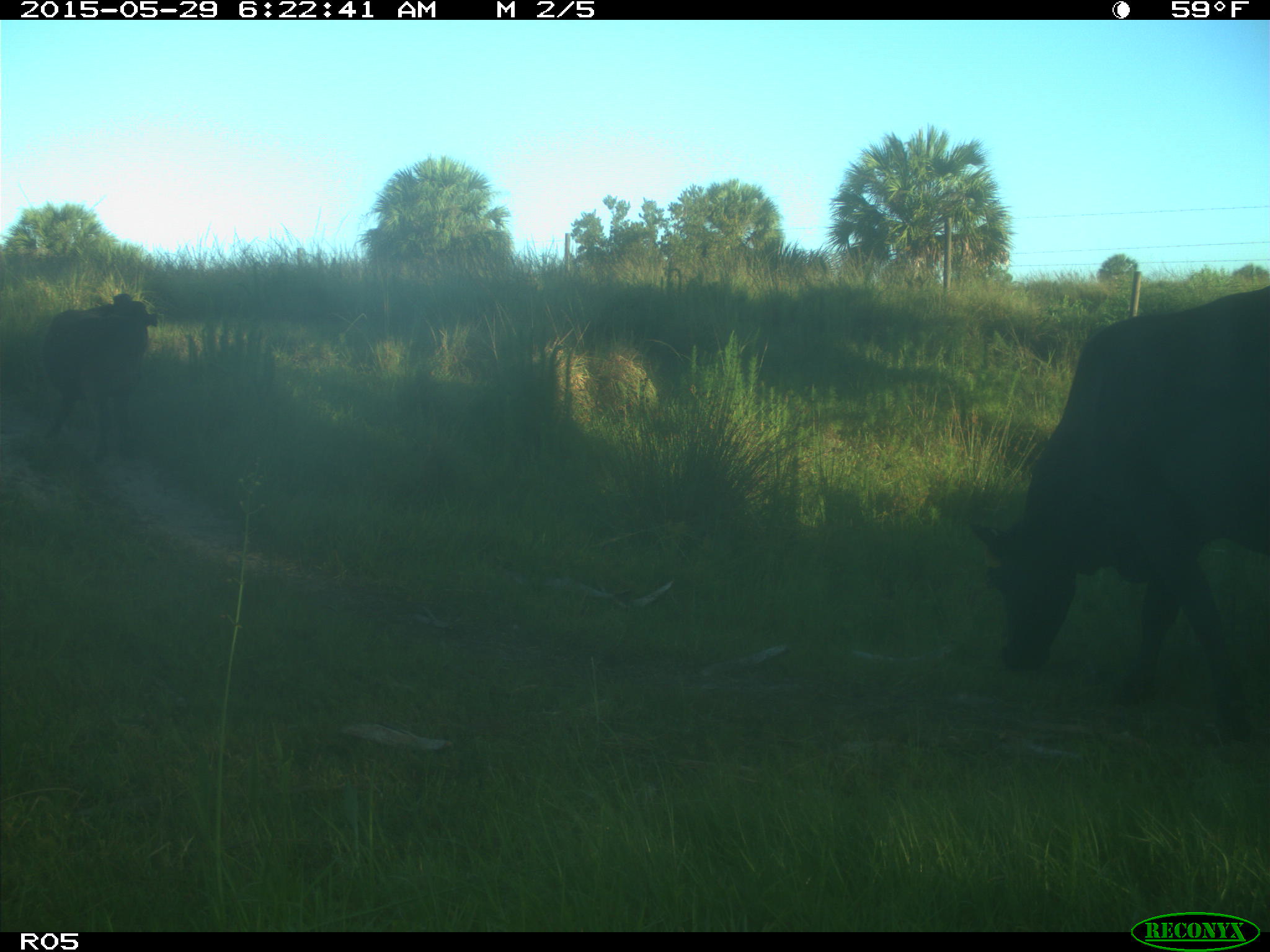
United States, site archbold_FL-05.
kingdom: Animalia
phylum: Chordata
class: Mammalia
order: Artiodactyla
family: Bovidae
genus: Bos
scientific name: Bos taurus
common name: domestic cow